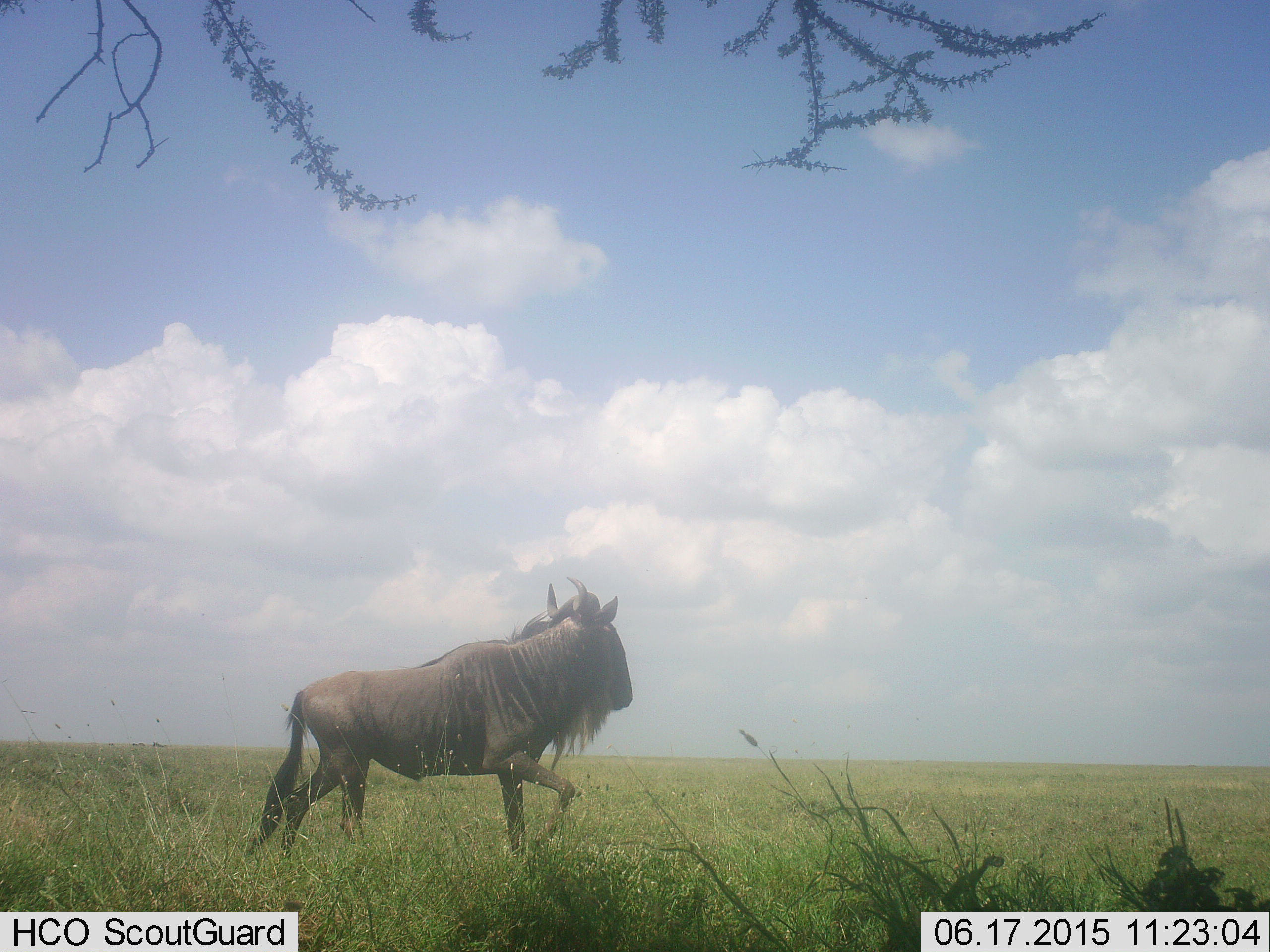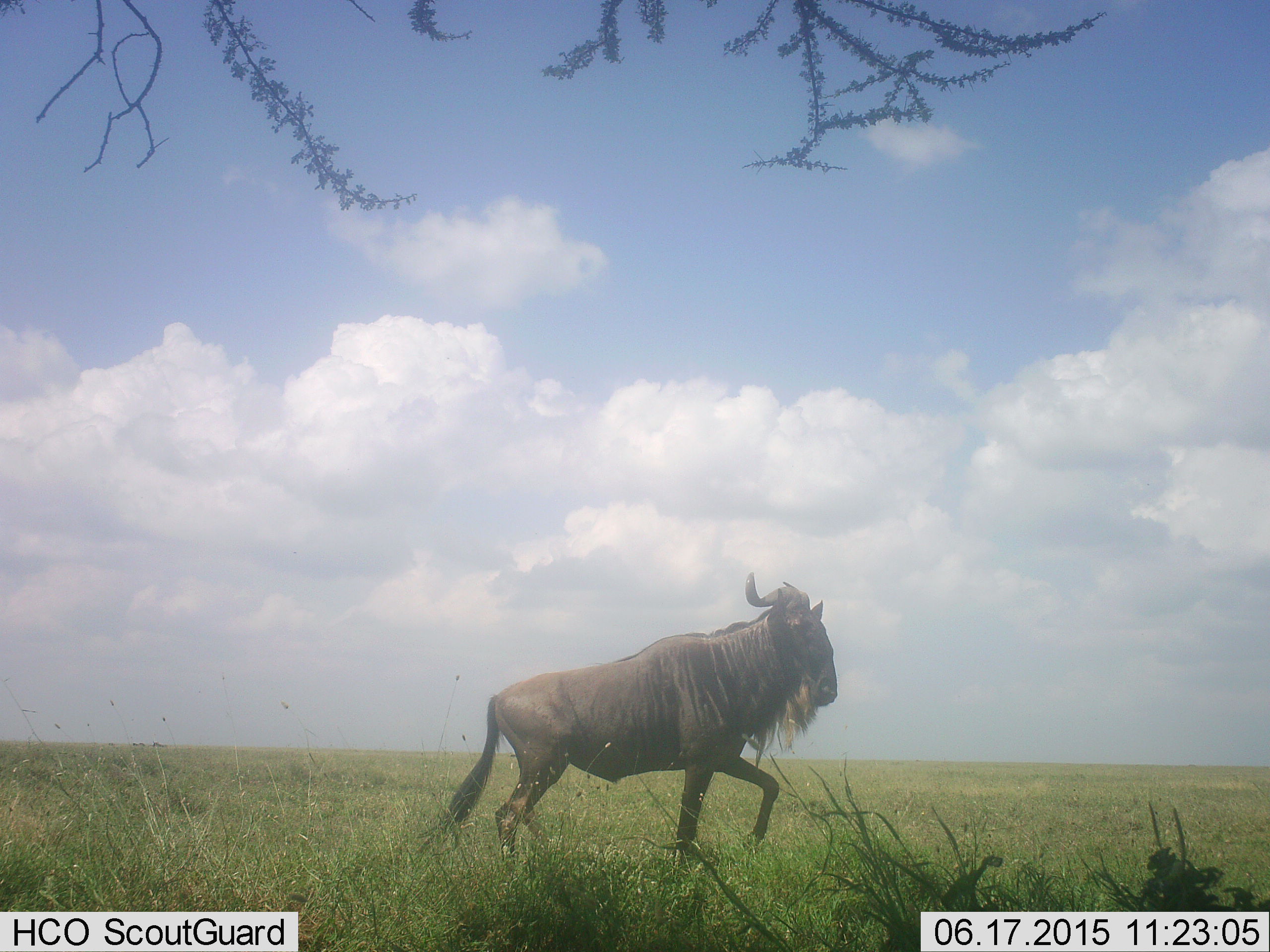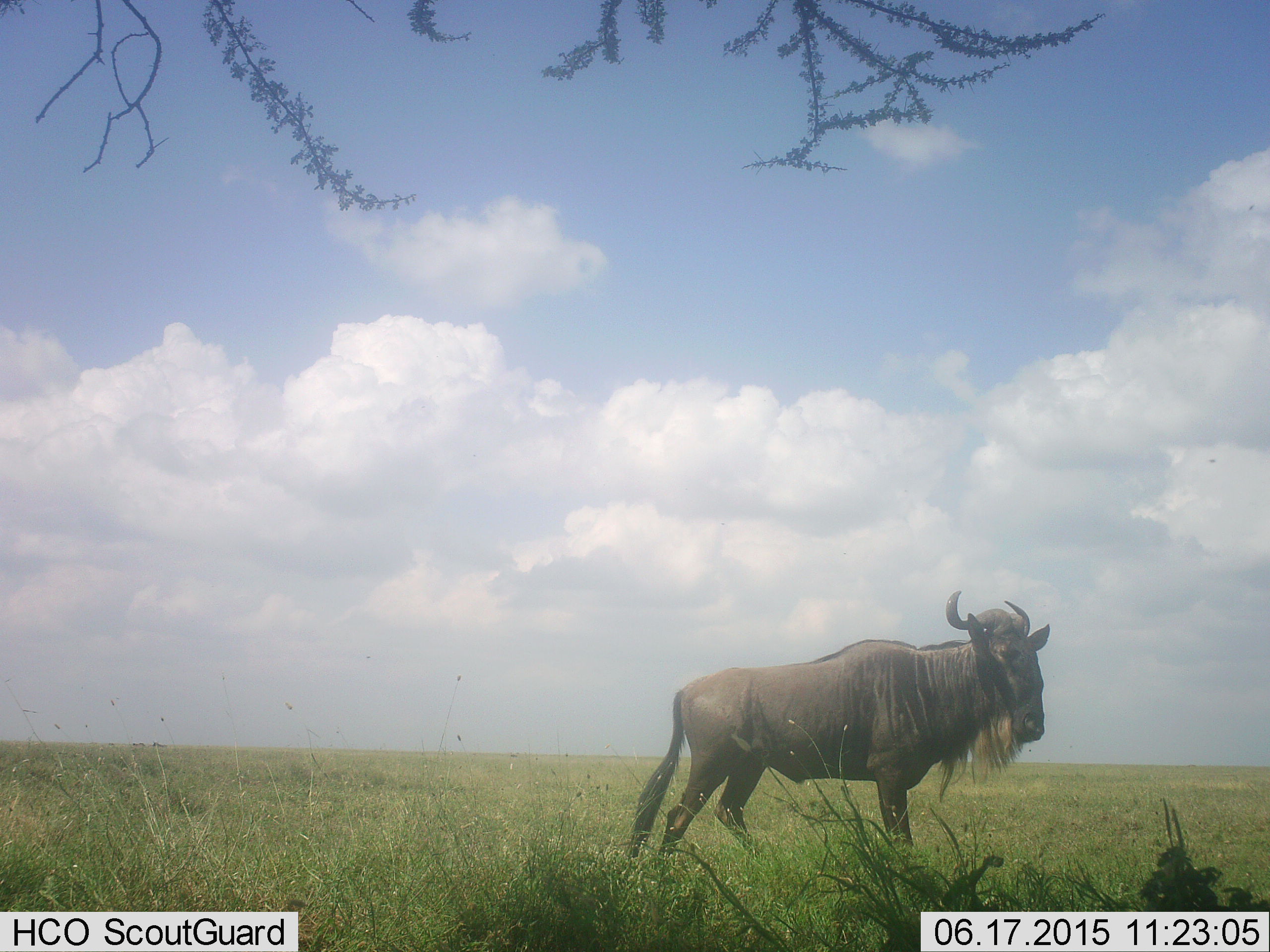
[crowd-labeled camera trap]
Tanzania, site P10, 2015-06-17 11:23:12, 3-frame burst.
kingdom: Animalia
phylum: Chordata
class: Mammalia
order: Artiodactyla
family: Bovidae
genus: Connochaetes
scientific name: Connochaetes taurinus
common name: blue wildebeest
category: wildebeest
Wildebeest (blue wildebeest) (Connochaetes taurinus), count 1. Behavior (volunteer vote fractions): standing 0%, resting 0%, moving 100%, interacting 0%. Young present (vote fraction): 0%. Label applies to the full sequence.